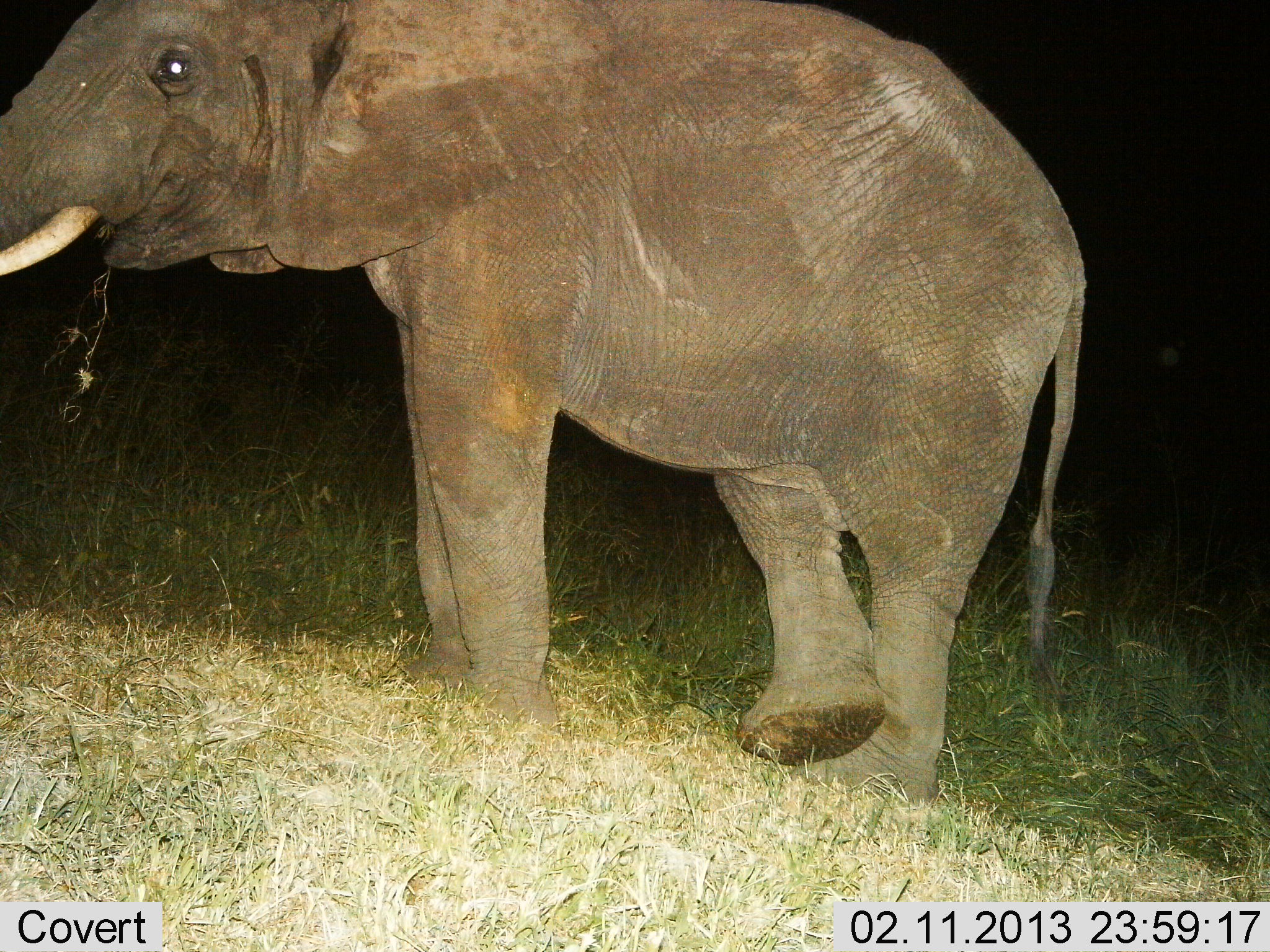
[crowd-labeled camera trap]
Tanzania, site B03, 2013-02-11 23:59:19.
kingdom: Animalia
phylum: Chordata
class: Mammalia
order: Proboscidea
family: Elephantidae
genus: Loxodonta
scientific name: Loxodonta africana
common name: african bush elephant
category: elephant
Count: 1.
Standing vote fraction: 58%.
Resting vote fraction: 0%.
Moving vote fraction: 13%.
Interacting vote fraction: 0%.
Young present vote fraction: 5%.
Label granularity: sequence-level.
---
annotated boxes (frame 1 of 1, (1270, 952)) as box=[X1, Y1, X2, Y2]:
animal: box=[2, 0, 1087, 811]